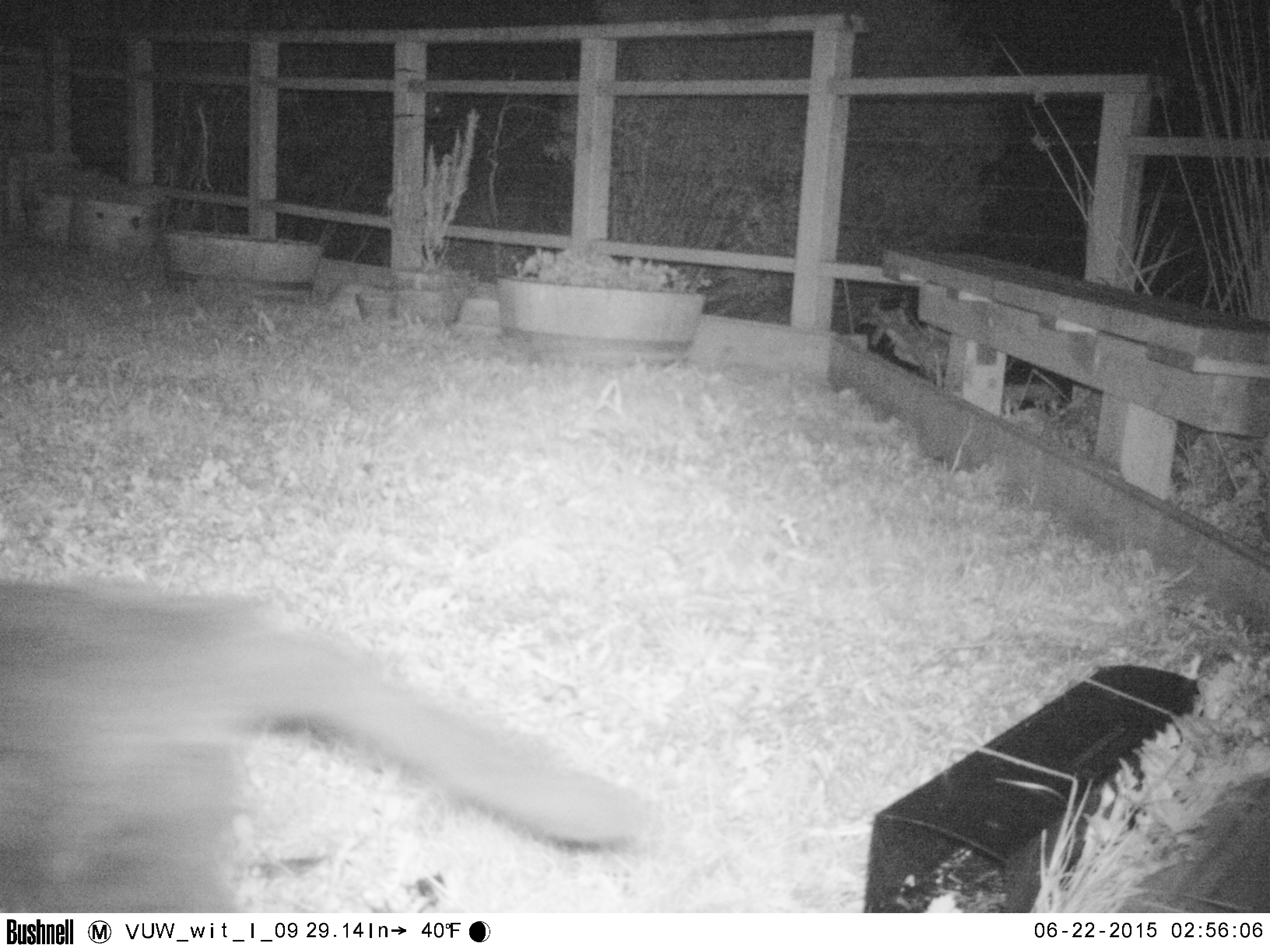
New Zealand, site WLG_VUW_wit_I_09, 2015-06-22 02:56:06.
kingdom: Animalia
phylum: Chordata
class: Mammalia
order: Carnivora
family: Felidae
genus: Felis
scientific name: Felis catus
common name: domestic cat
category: cat